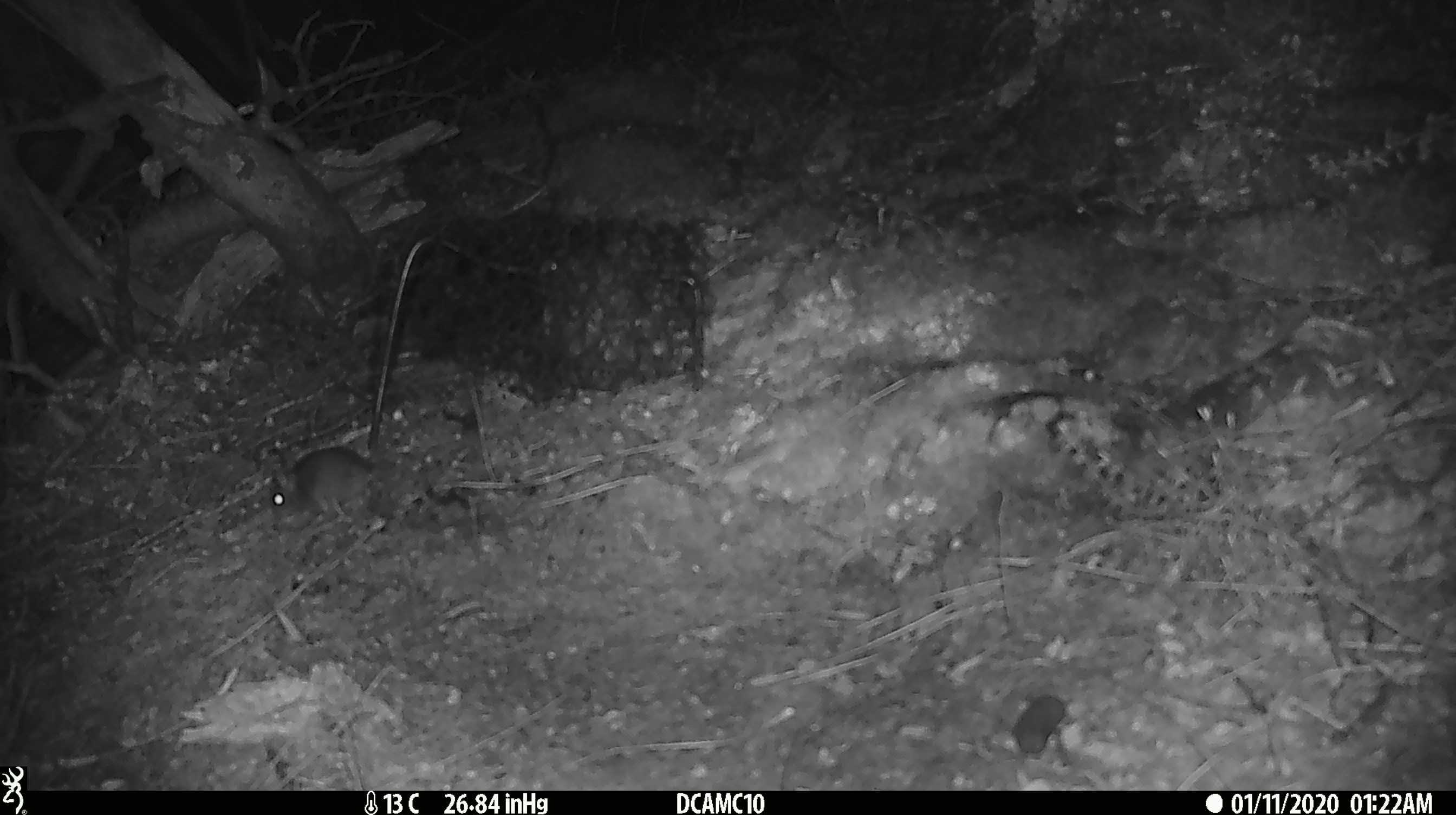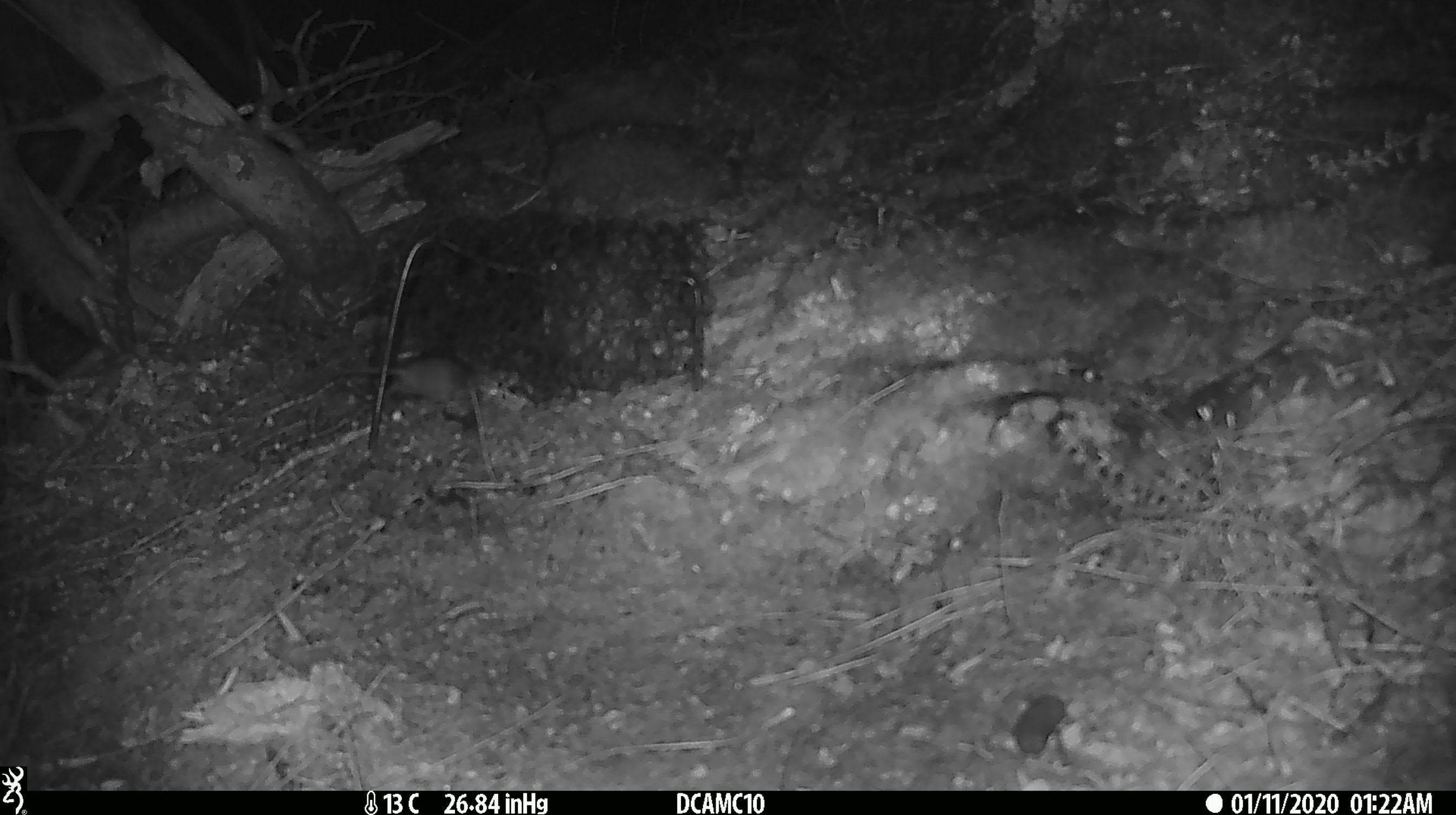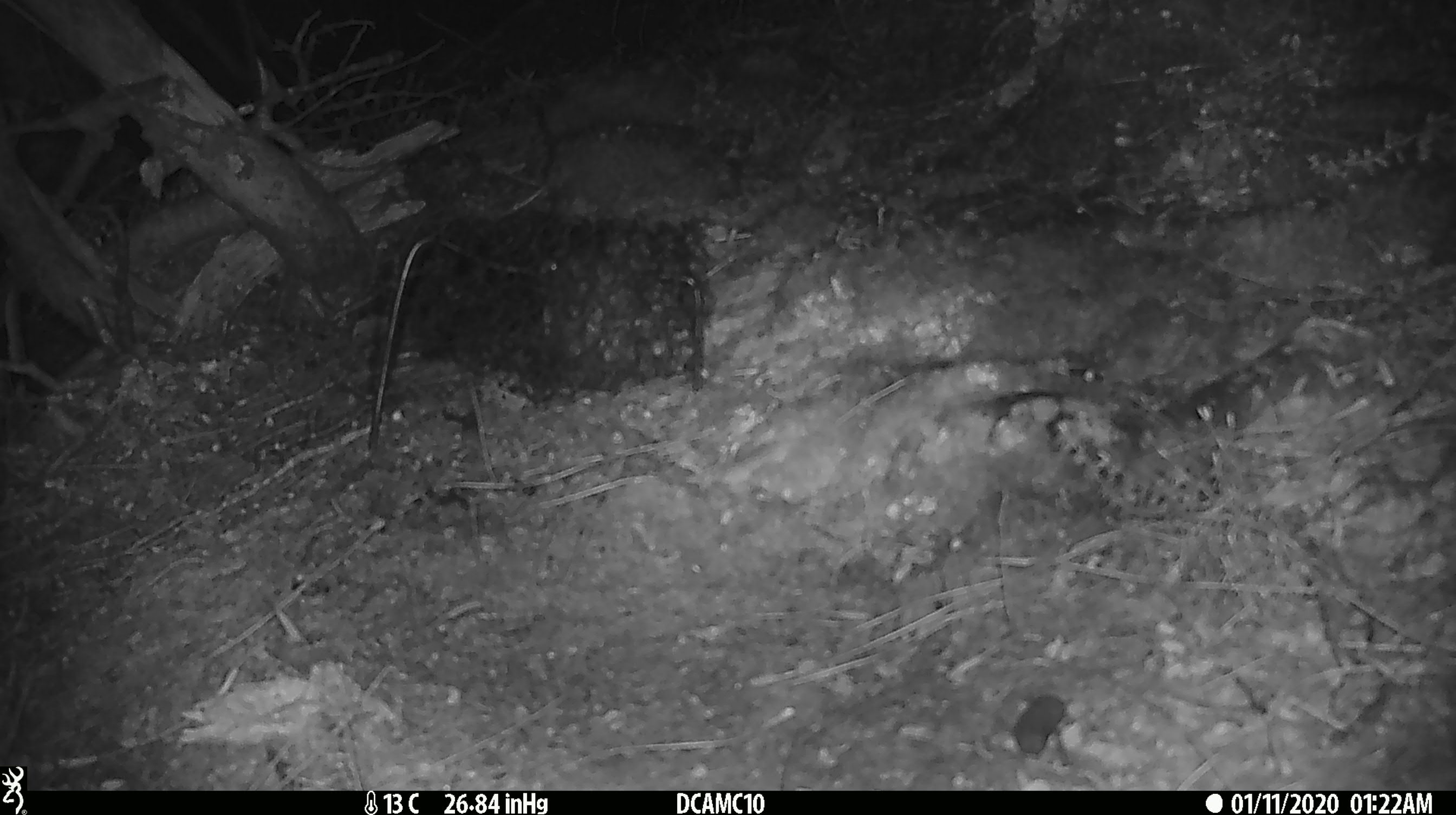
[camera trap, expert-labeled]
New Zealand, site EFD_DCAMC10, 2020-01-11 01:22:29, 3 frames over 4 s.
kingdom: Animalia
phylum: Chordata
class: Mammalia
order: Rodentia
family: Muridae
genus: Mus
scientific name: Mus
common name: mouse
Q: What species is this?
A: Mouse (Mus).